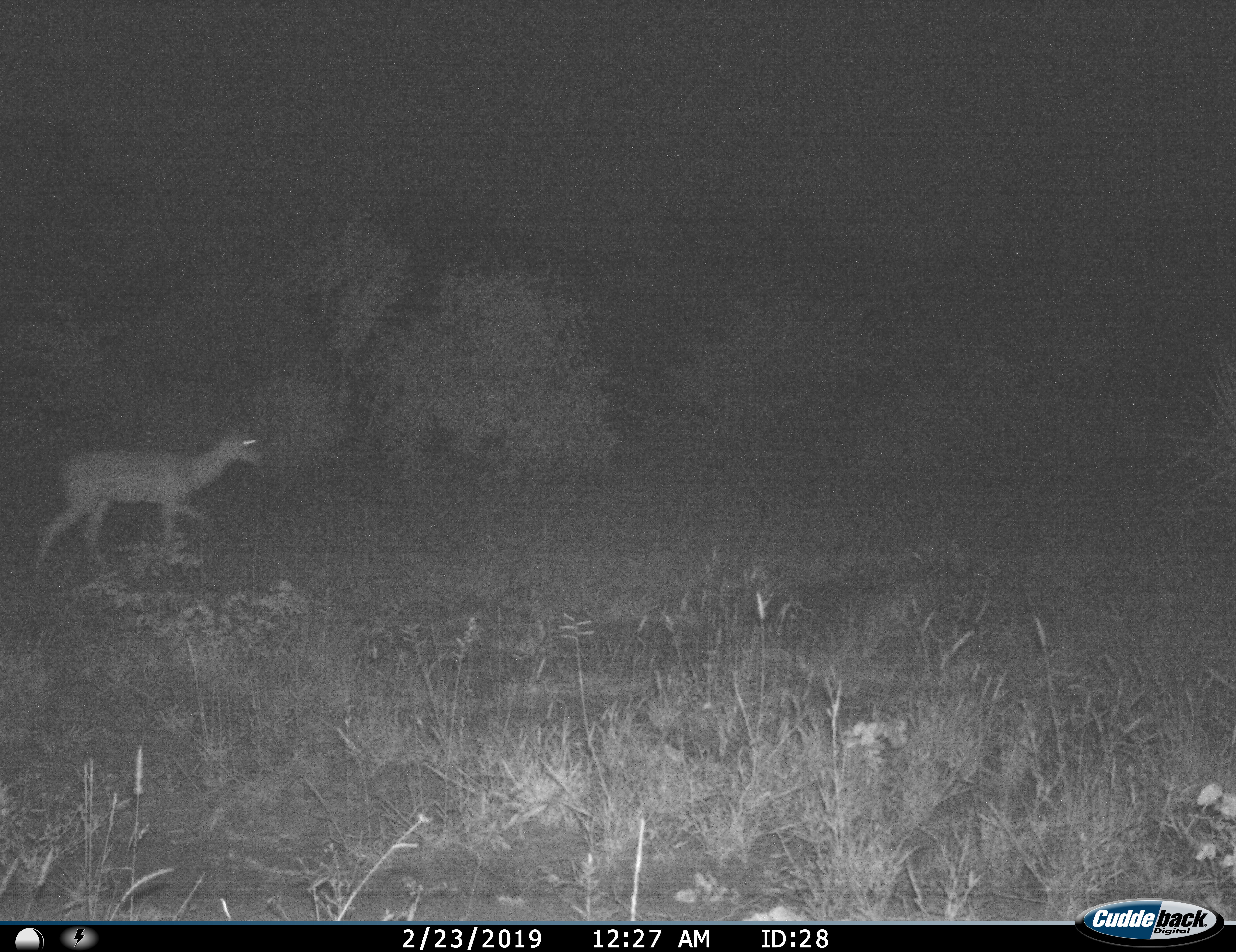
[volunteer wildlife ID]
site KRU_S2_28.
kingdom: Animalia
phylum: Chordata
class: Mammalia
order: Artiodactyla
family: Bovidae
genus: Aepyceros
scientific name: Aepyceros melampus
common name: impala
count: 1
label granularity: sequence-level